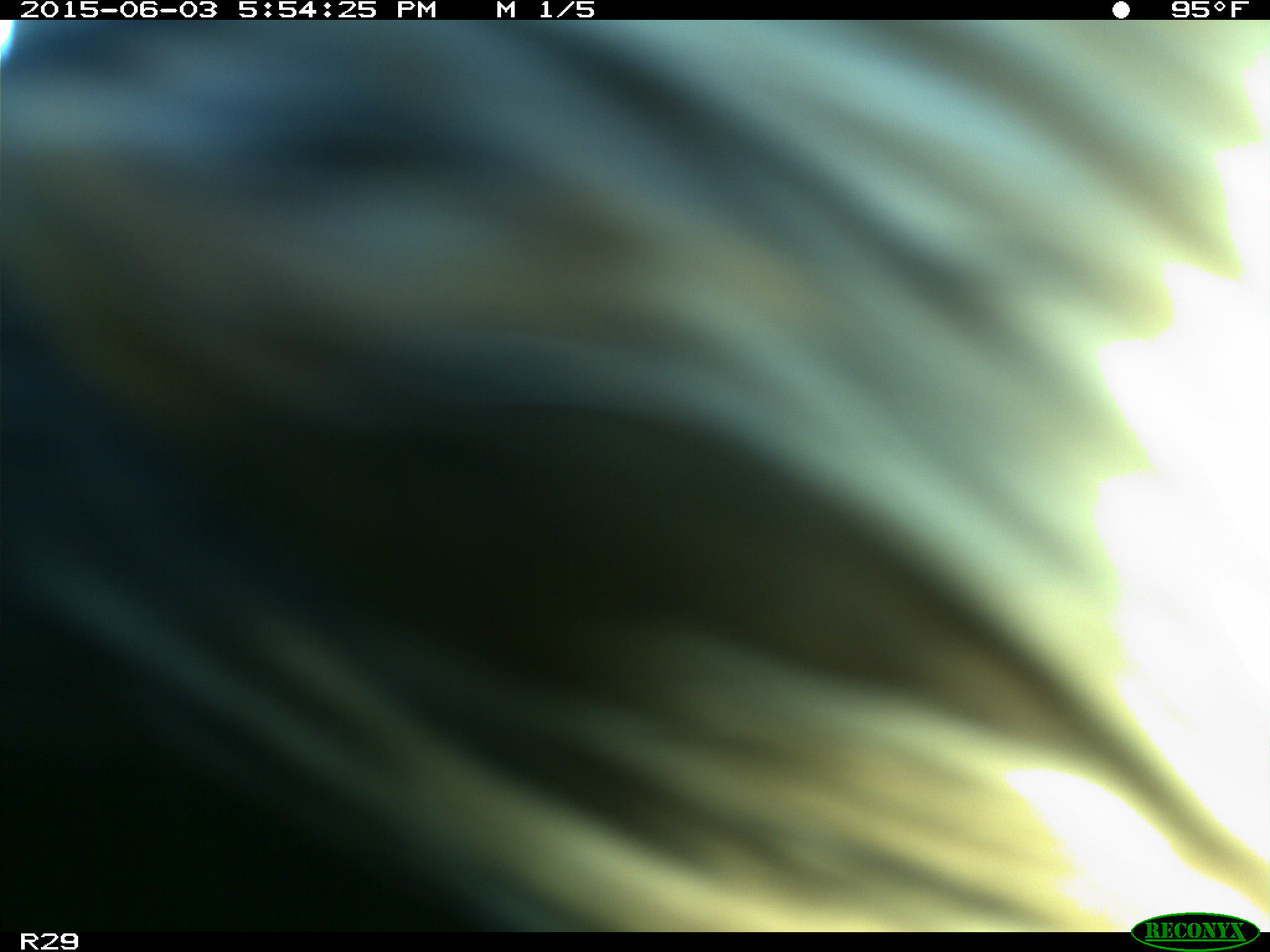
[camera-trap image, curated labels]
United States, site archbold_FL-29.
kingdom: Animalia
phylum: Chordata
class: Mammalia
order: Artiodactyla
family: Bovidae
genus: Bos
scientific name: Bos taurus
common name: domestic cow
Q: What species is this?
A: Bos taurus (domestic cow).